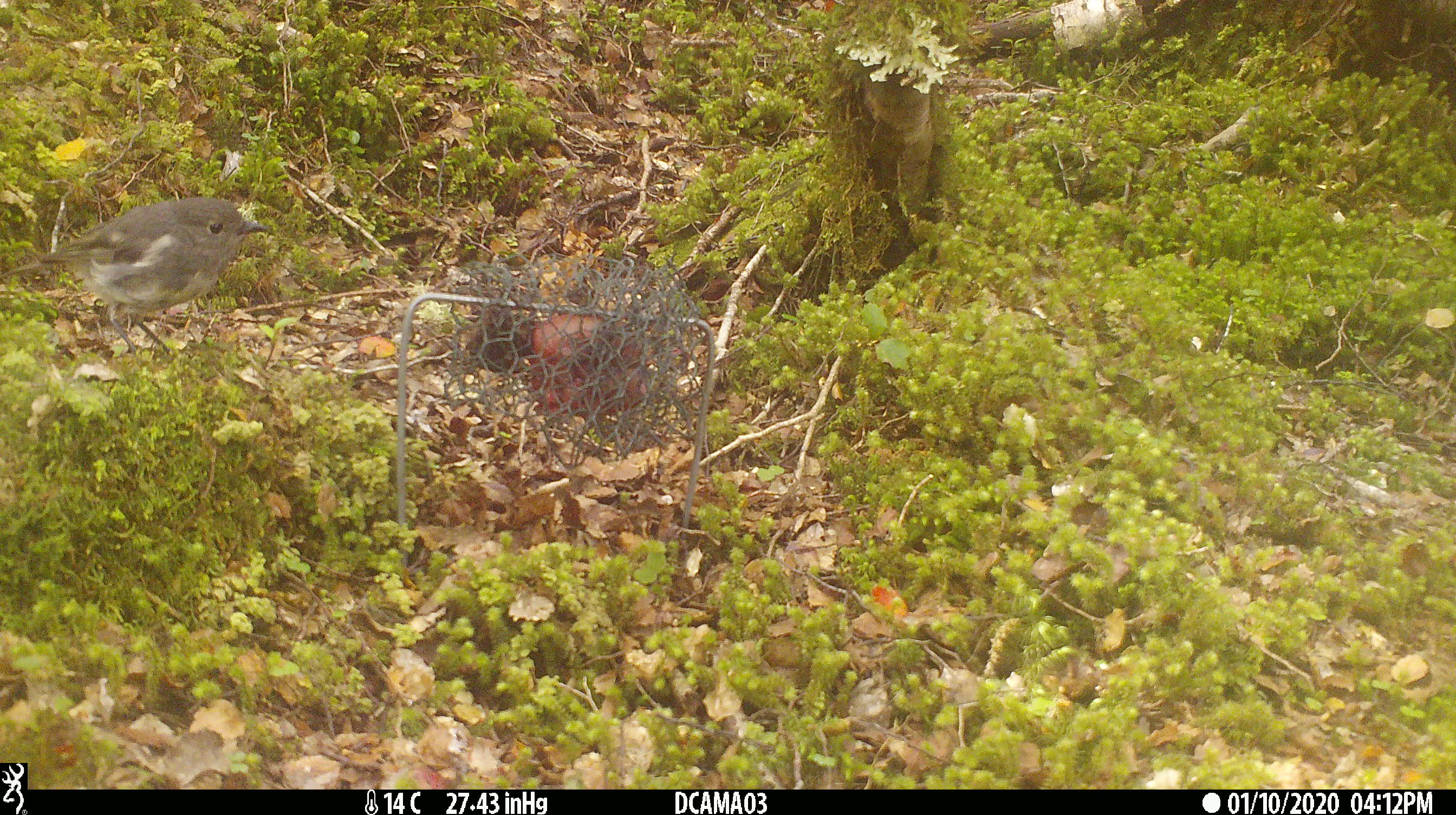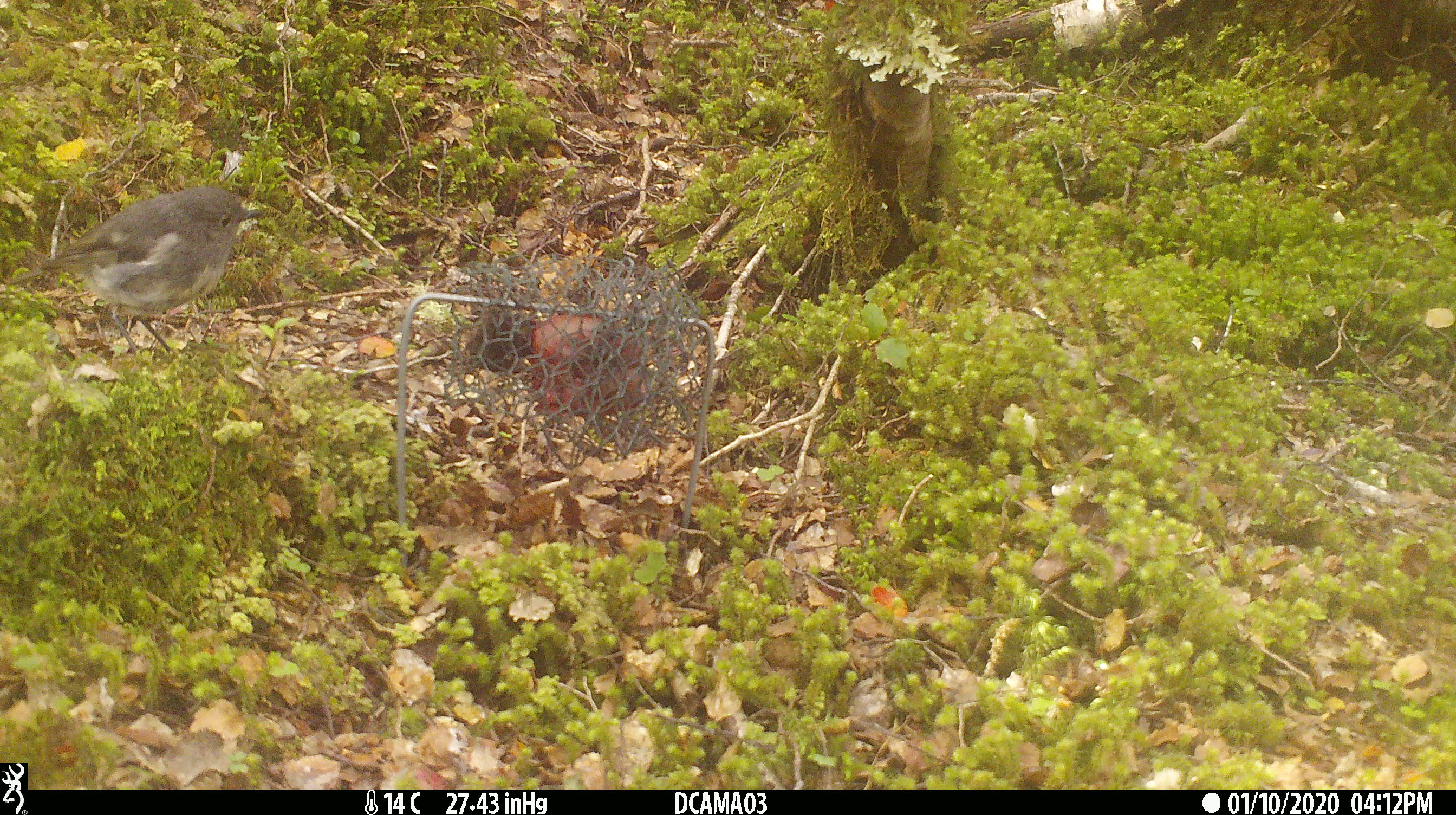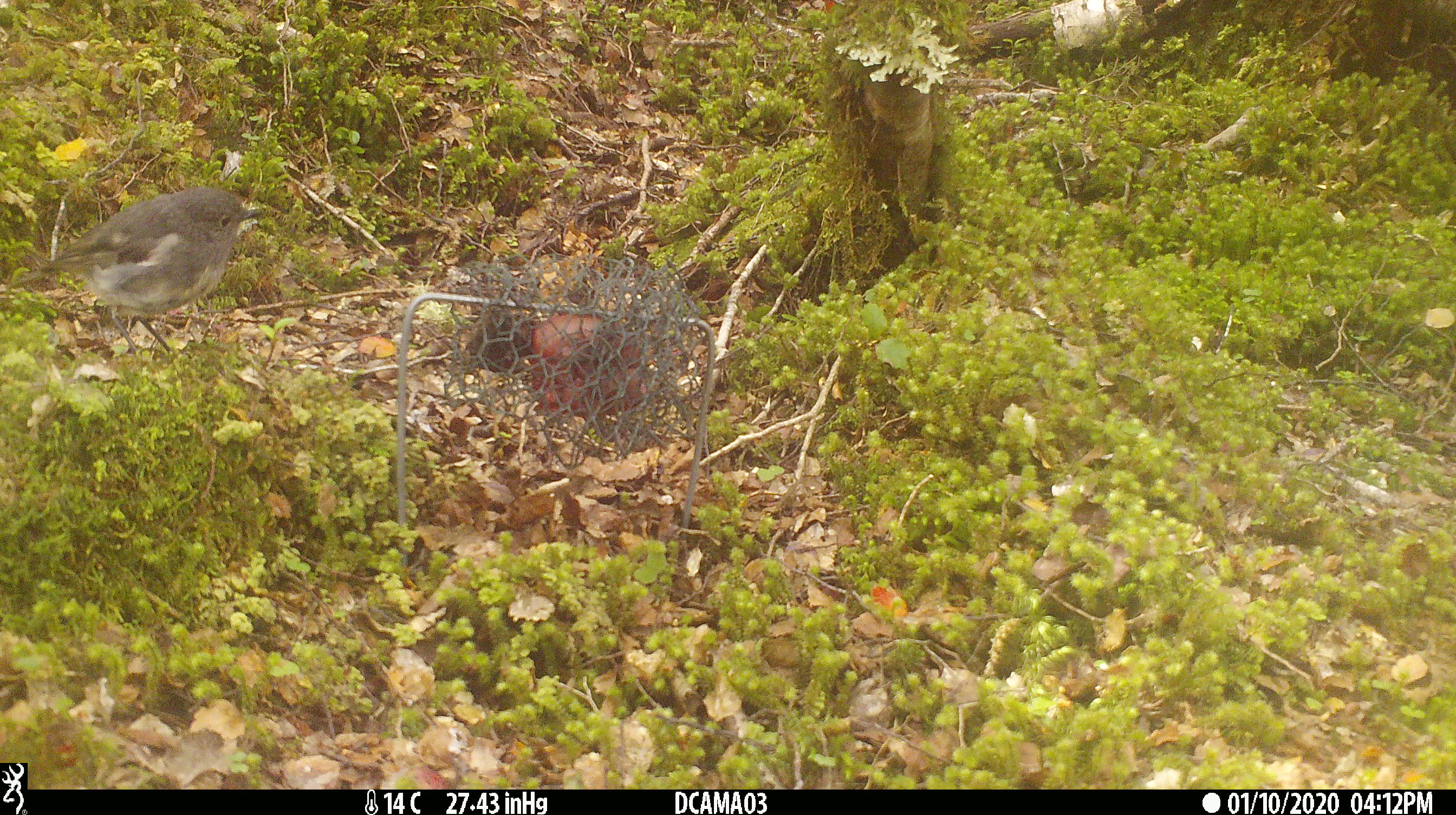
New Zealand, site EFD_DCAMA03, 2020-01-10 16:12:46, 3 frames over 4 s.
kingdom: Animalia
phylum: Chordata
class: Aves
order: Passeriformes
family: Petroicidae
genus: Petroica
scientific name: Petroica australis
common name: new zealand robin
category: robin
Robin (new zealand robin) (Petroica australis).